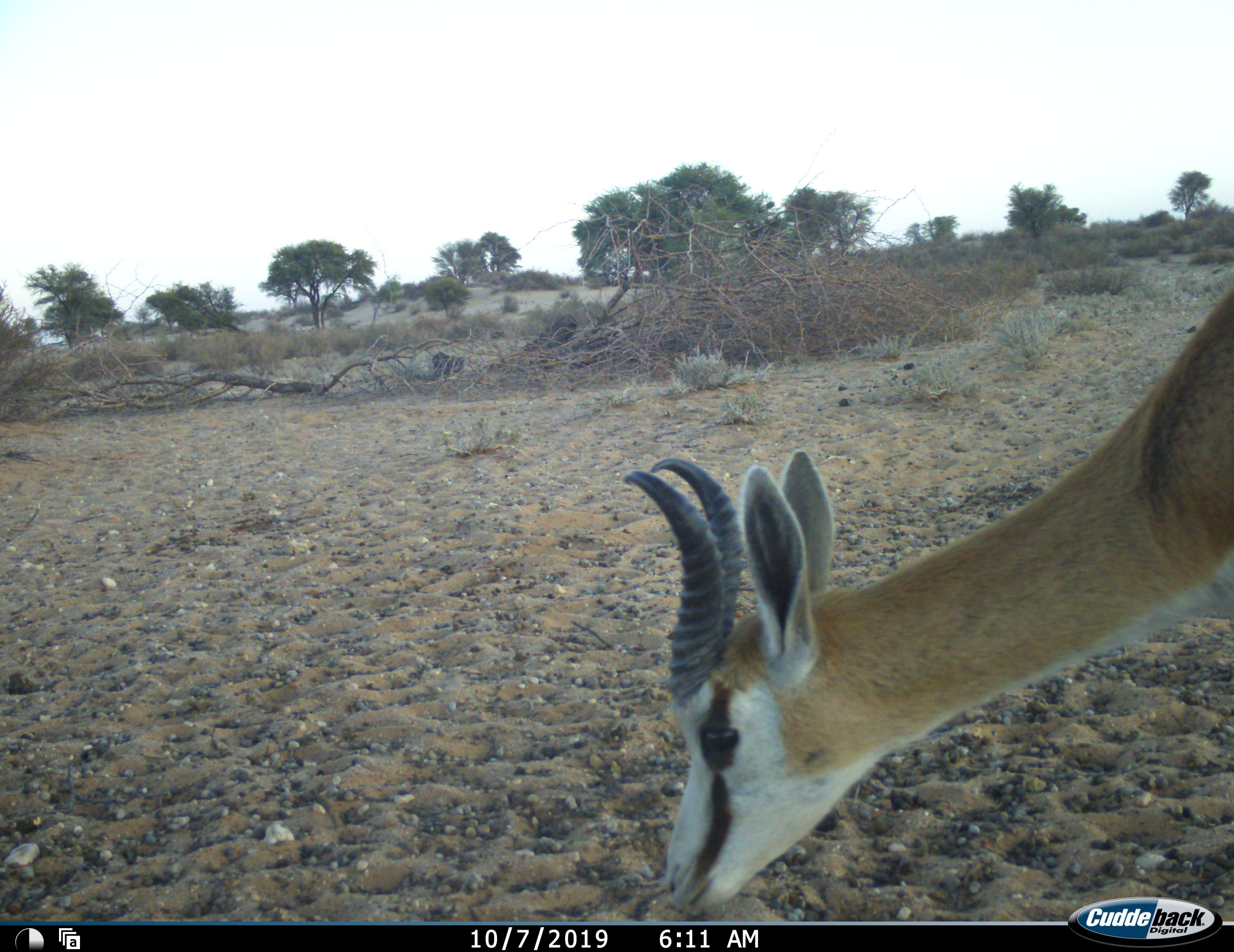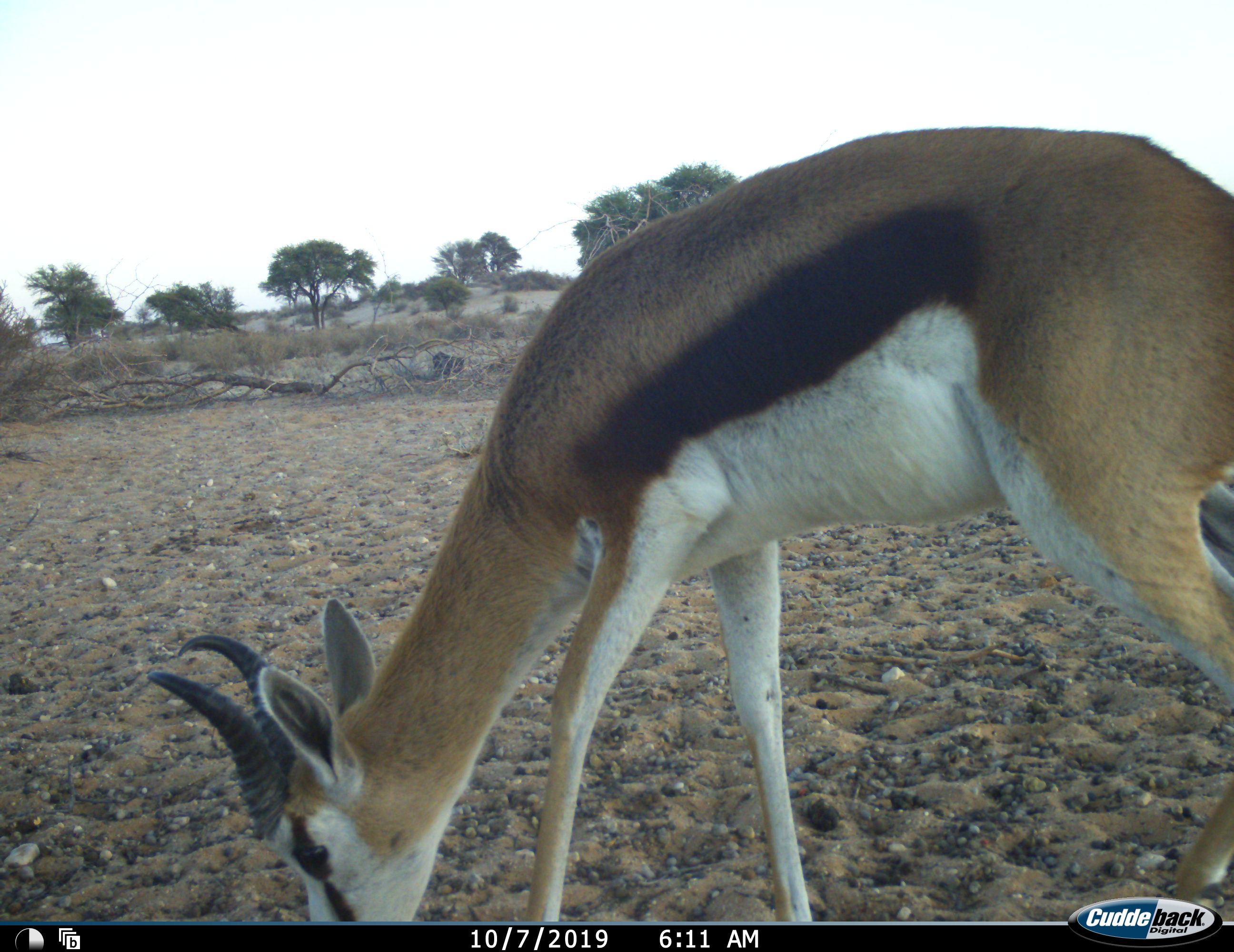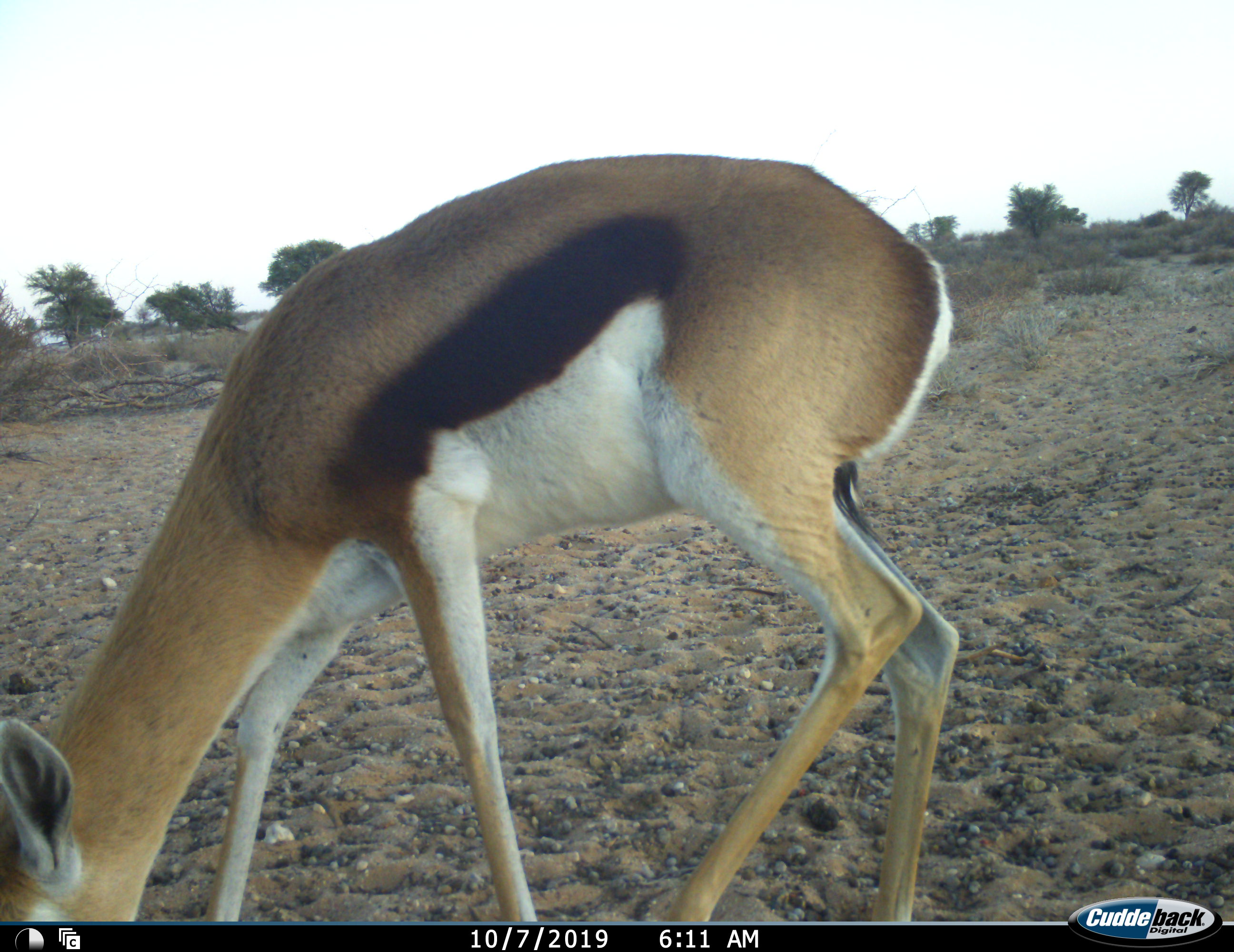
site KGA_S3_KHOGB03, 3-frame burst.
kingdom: Animalia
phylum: Chordata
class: Mammalia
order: Artiodactyla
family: Bovidae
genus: Antidorcas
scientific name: Antidorcas marsupialis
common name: springbok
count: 1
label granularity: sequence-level